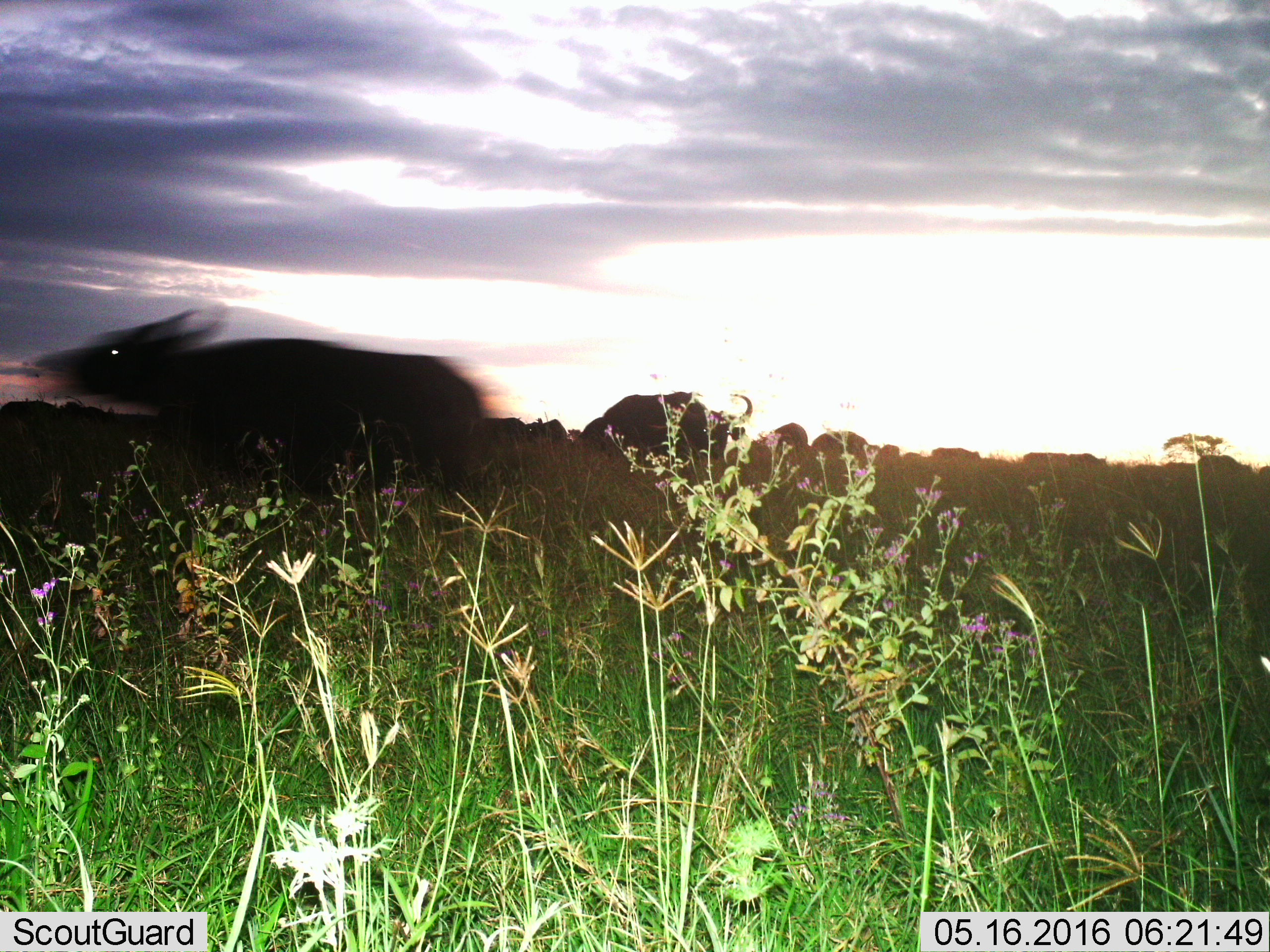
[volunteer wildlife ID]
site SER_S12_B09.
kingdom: Animalia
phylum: Chordata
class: Mammalia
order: Artiodactyla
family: Bovidae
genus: Syncerus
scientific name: Syncerus caffer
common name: african buffalo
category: buffalo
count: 11-50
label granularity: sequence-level